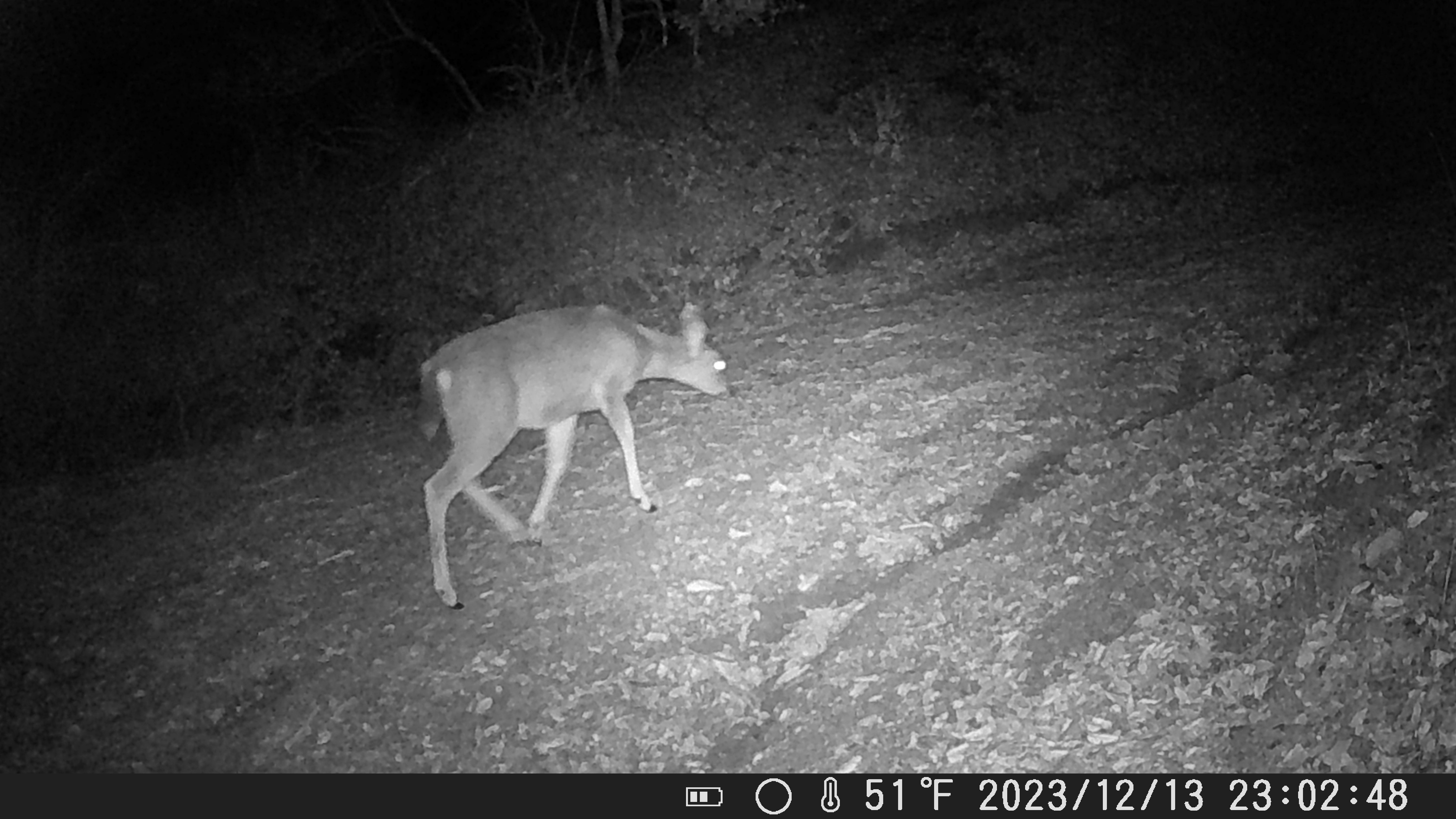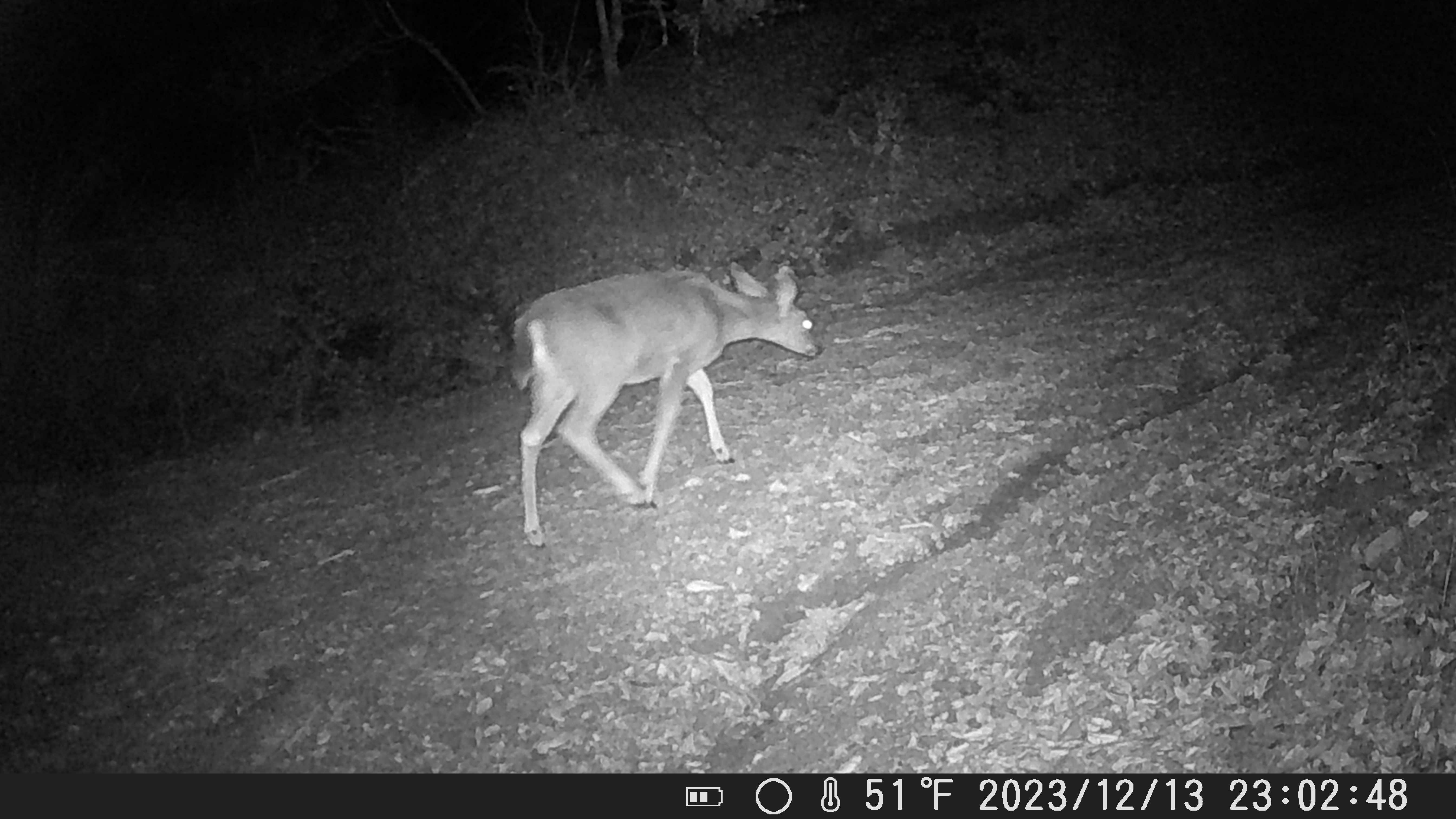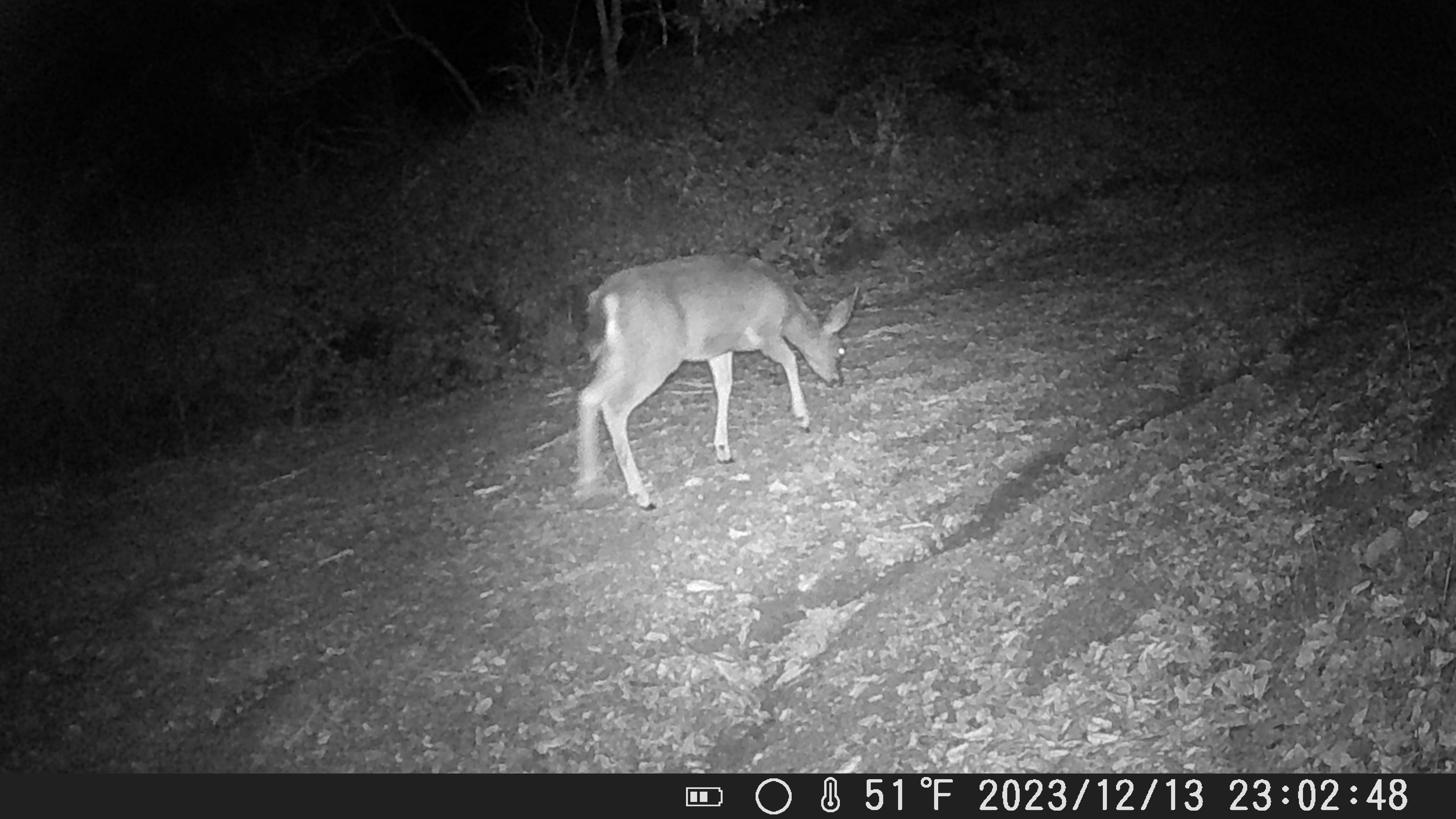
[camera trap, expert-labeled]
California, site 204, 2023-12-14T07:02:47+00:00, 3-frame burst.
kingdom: Animalia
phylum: Chordata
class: Mammalia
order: Artiodactyla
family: Cervidae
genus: Odocoileus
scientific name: Odocoileus hemionus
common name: mule deer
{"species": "mule deer (Odocoileus hemionus)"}